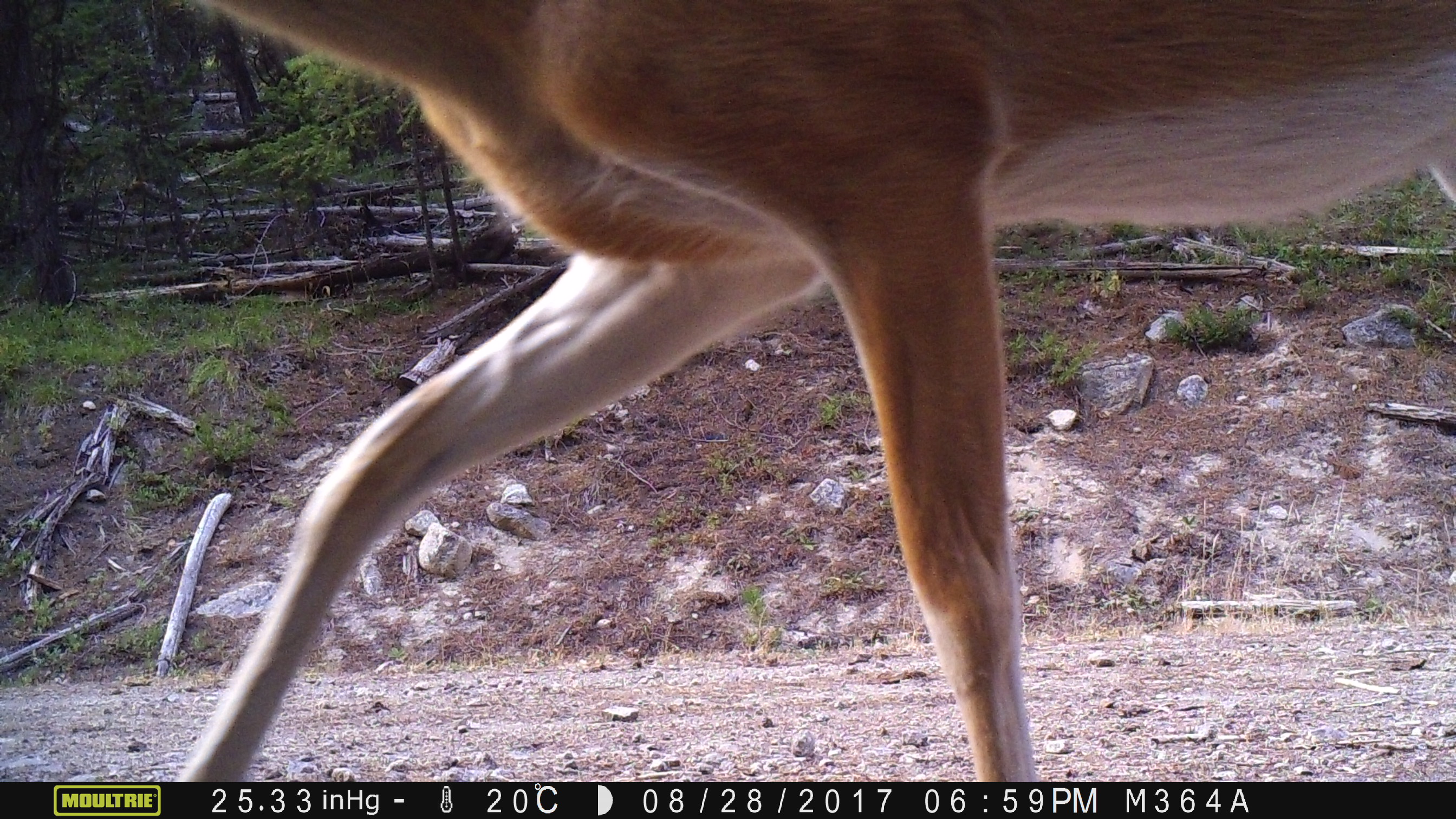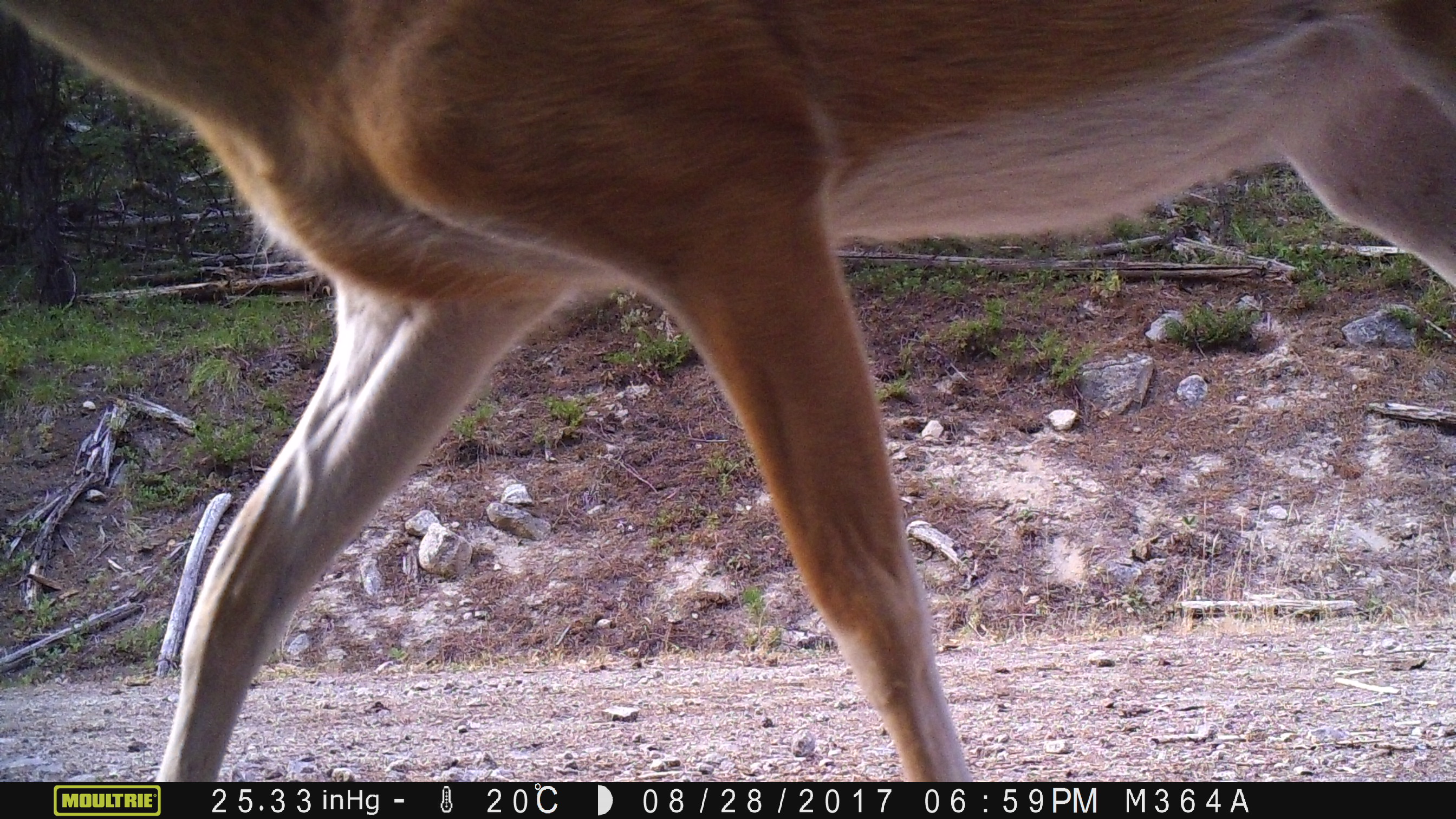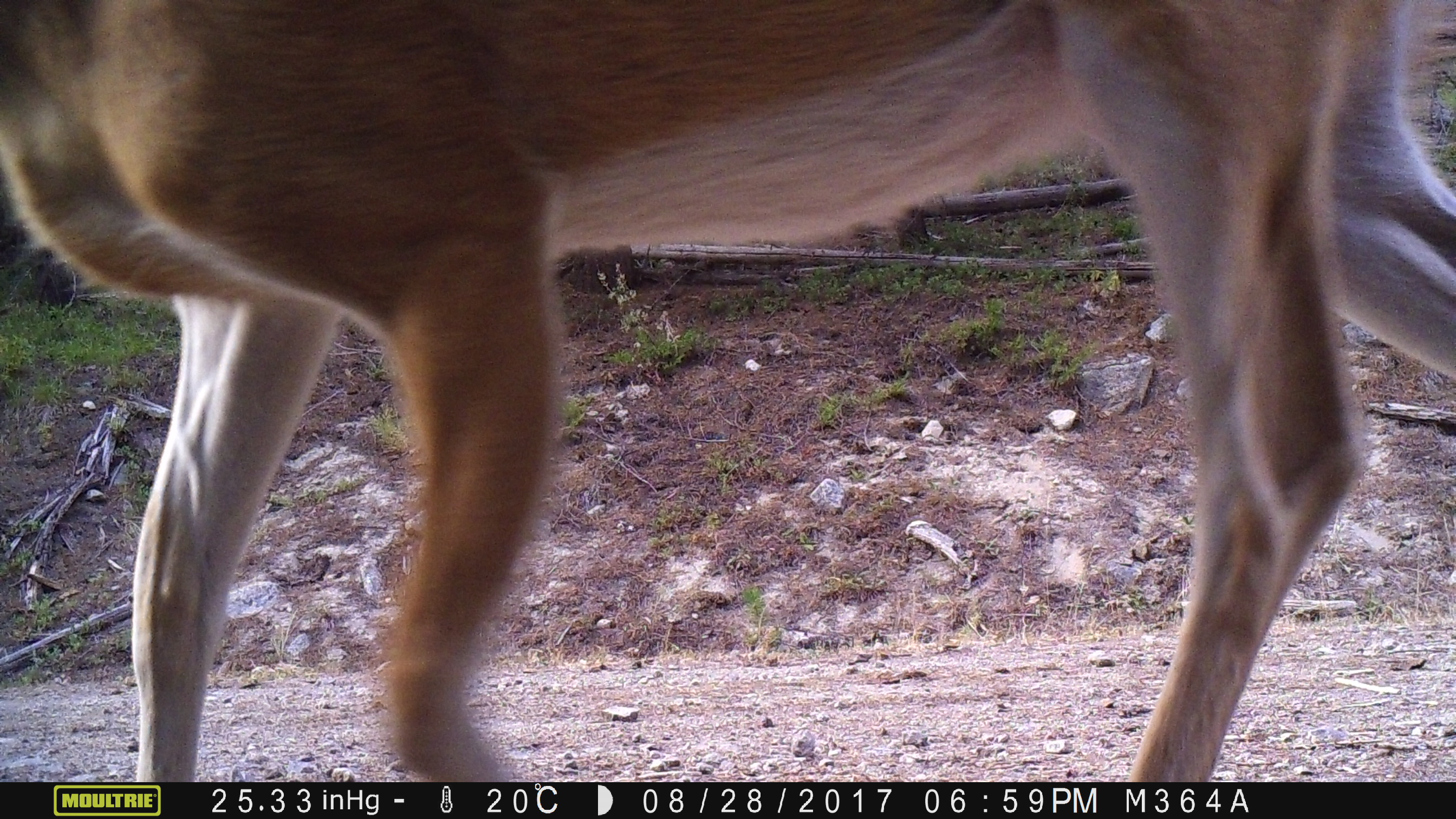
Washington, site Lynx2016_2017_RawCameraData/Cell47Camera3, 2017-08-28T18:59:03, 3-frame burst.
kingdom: Animalia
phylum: Chordata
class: Mammalia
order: Artiodactyla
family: Cervidae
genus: Odocoileus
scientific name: Odocoileus virginianus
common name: white-tailed deer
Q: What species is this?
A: Odocoileus virginianus (white-tailed deer).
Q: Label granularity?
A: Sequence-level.